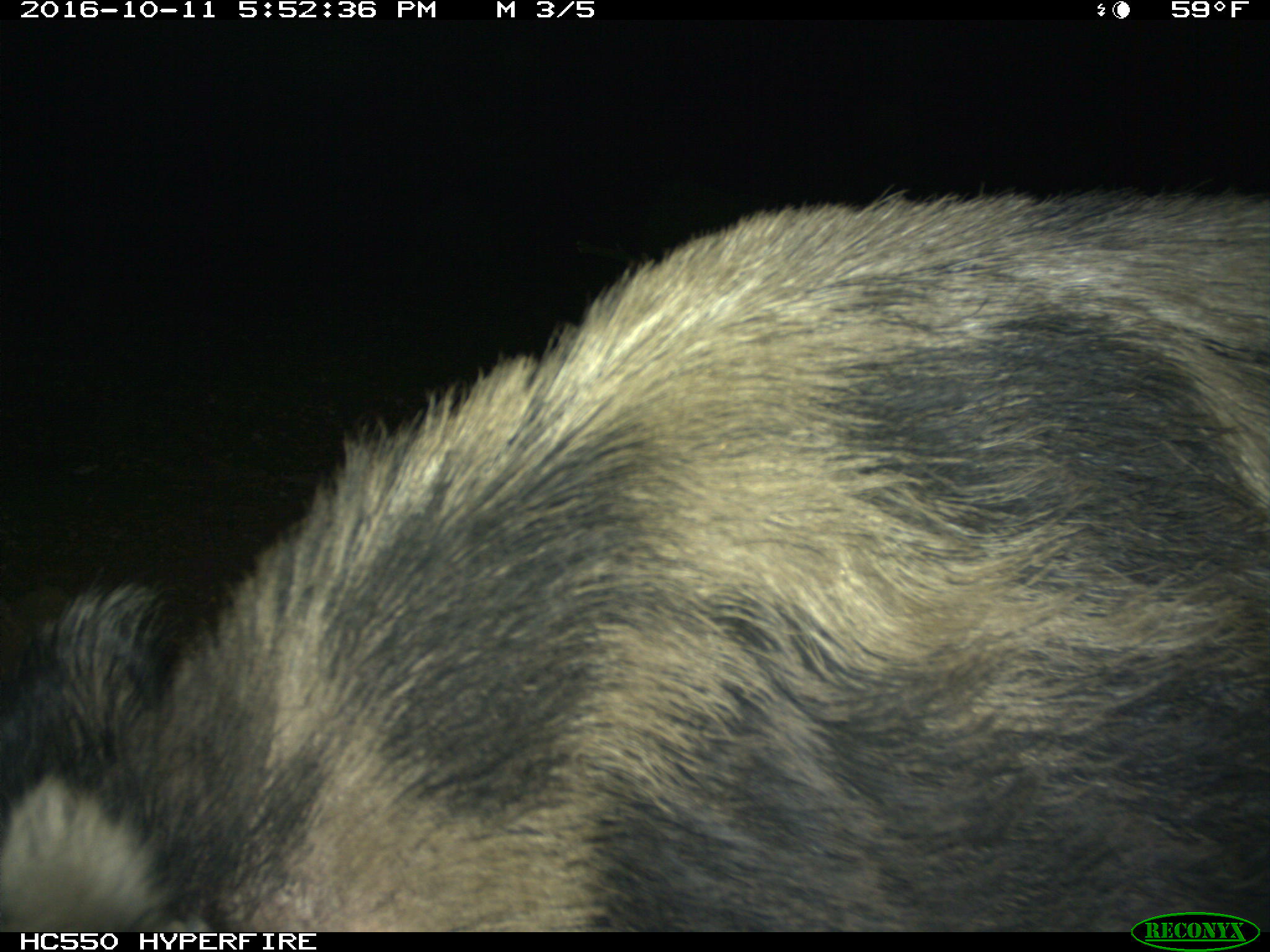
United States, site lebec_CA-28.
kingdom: Animalia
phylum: Chordata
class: Mammalia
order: Artiodactyla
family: Suidae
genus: Sus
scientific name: Sus scrofa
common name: wild boar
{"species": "Sus scrofa (wild boar)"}